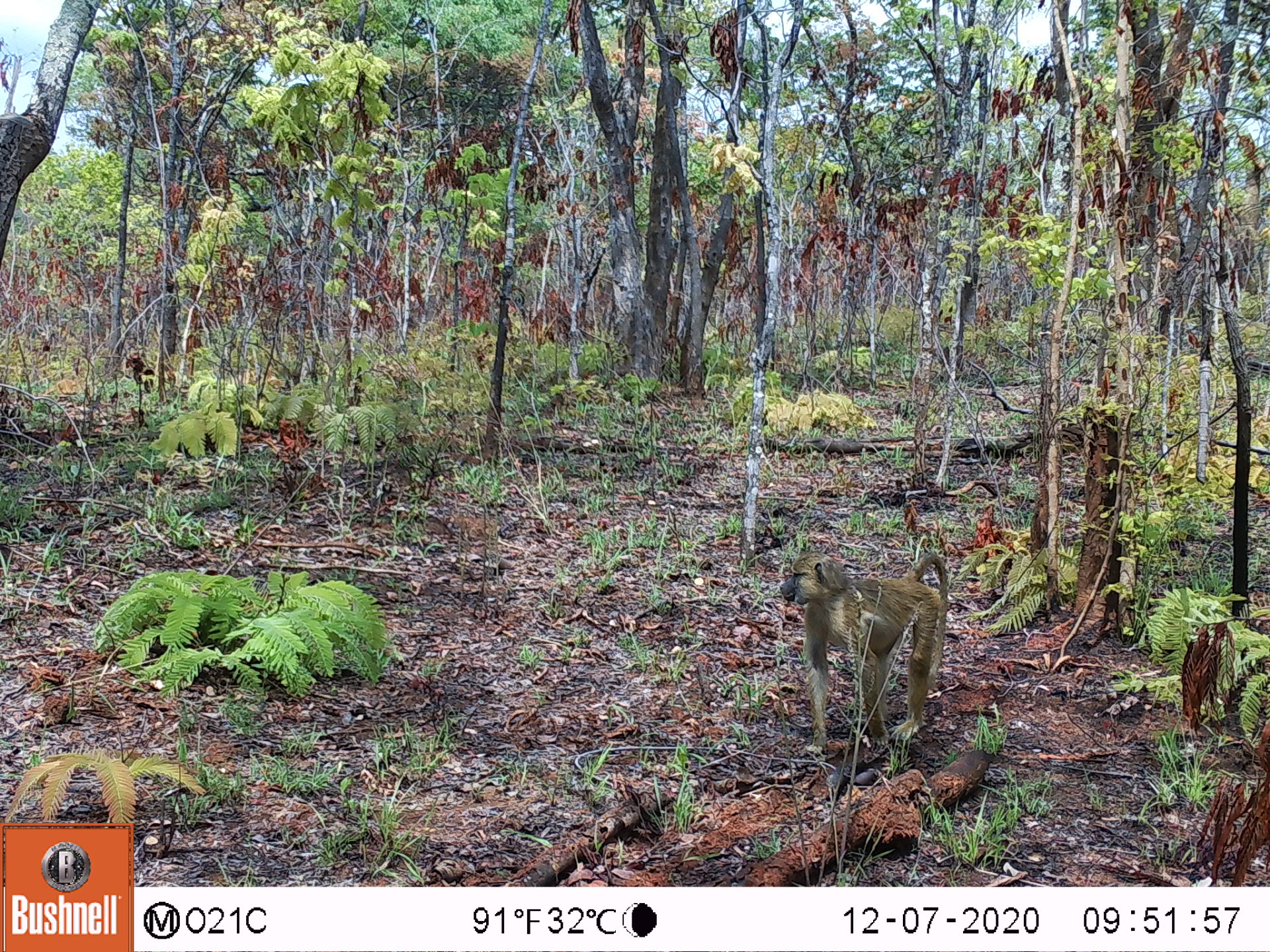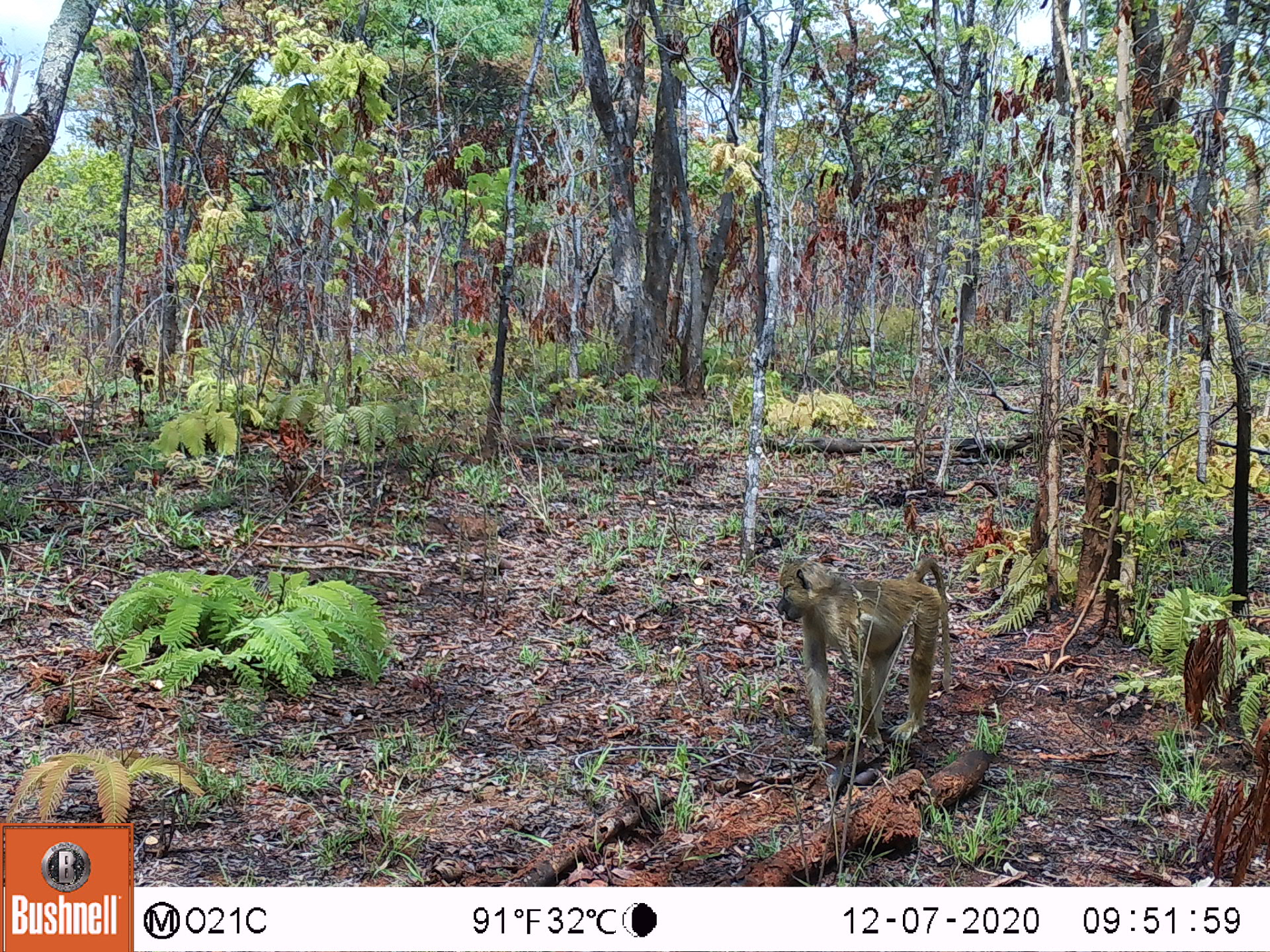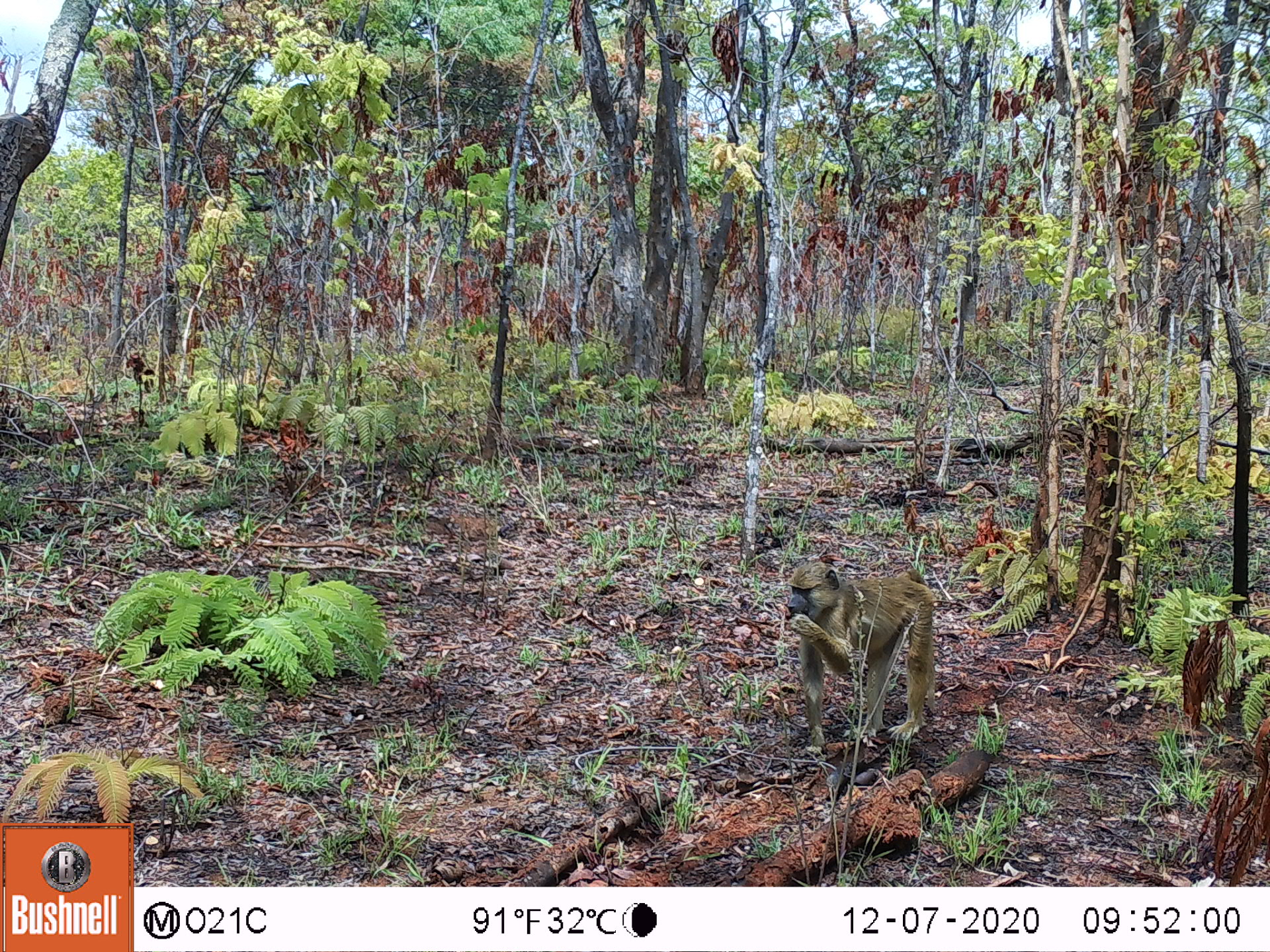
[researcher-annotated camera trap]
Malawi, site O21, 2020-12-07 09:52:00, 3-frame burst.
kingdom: Animalia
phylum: Chordata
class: Mammalia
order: Primates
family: Cercopithecidae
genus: Papio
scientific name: Papio cynocephalus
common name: yellow baboon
Yellow baboon (Papio cynocephalus), count 1.